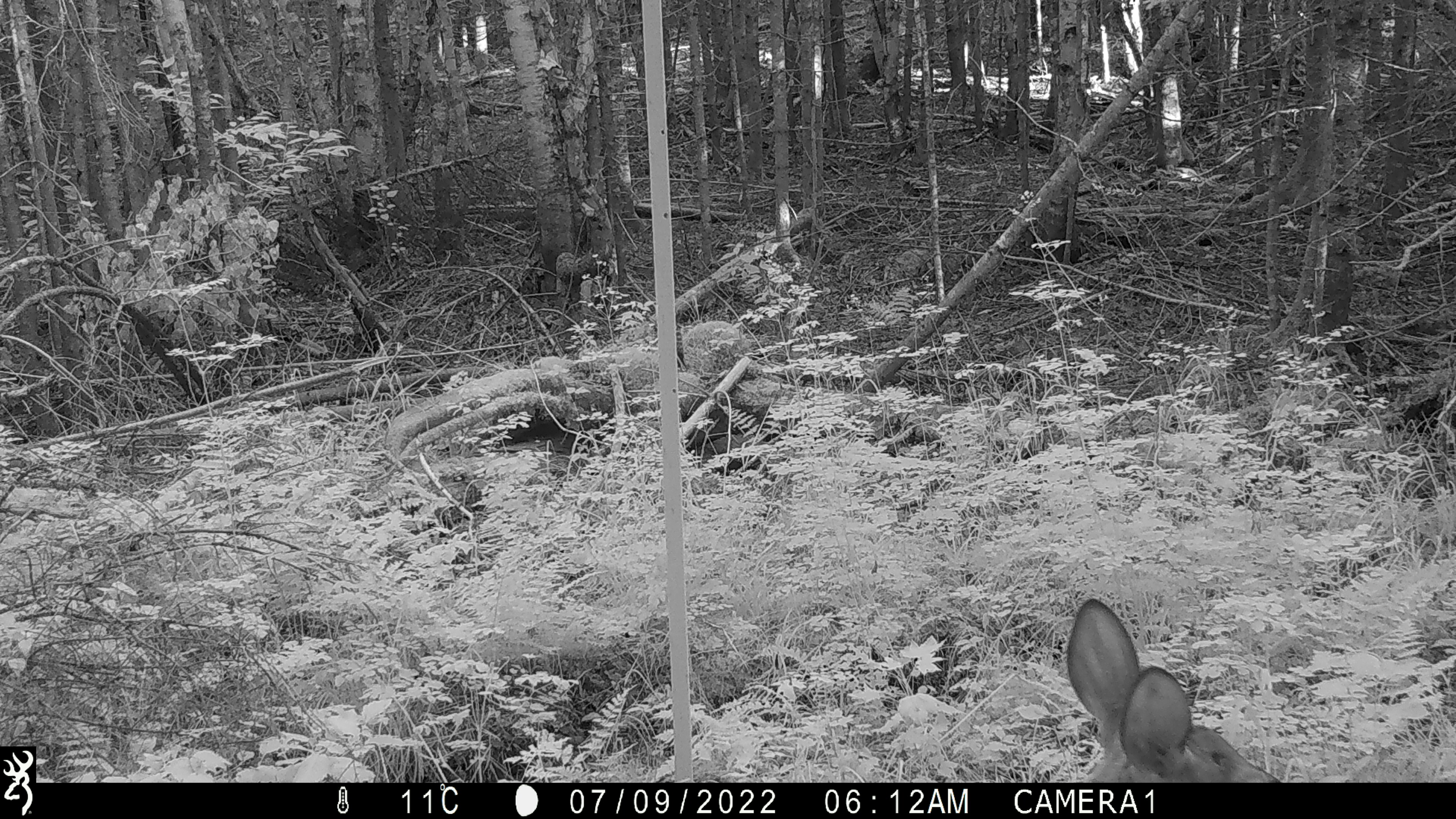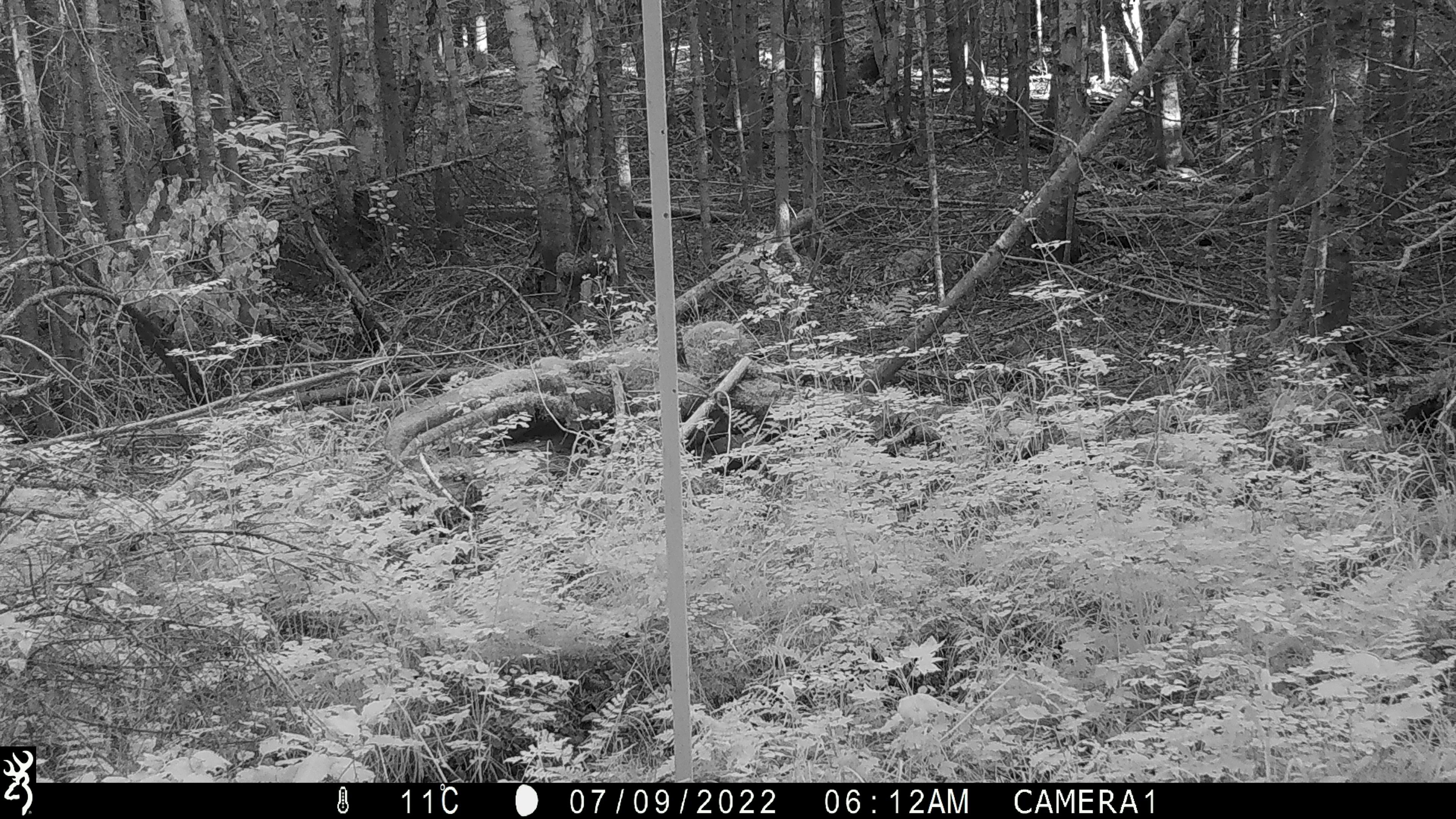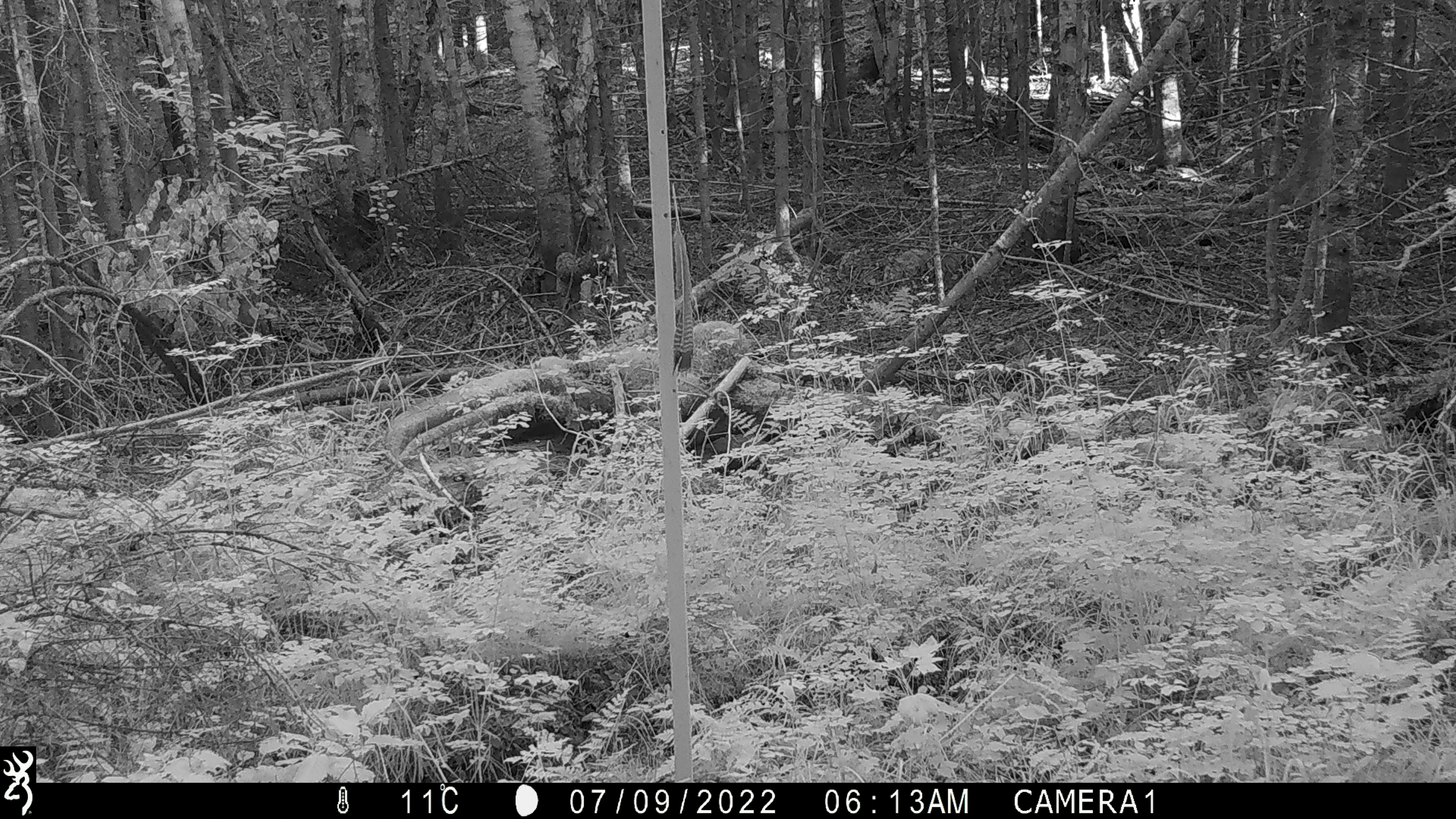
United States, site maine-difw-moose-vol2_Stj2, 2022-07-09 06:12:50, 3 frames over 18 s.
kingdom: Animalia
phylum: Chordata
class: Mammalia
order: Artiodactyla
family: Cervidae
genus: Odocoileus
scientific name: Odocoileus virginianus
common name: white-tailed deer